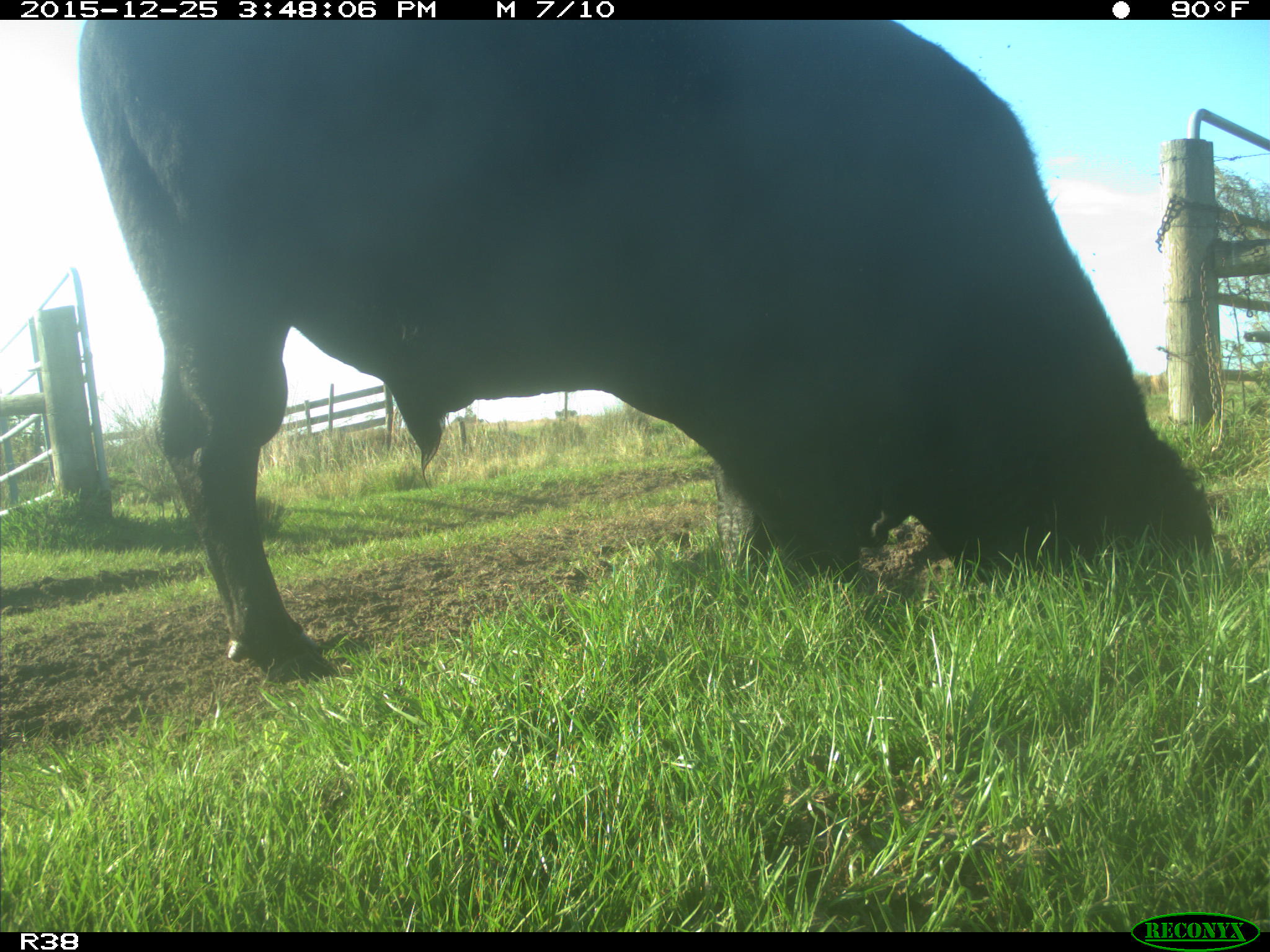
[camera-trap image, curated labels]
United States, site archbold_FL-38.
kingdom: Animalia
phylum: Chordata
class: Mammalia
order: Artiodactyla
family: Bovidae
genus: Bos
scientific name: Bos taurus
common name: domestic cow